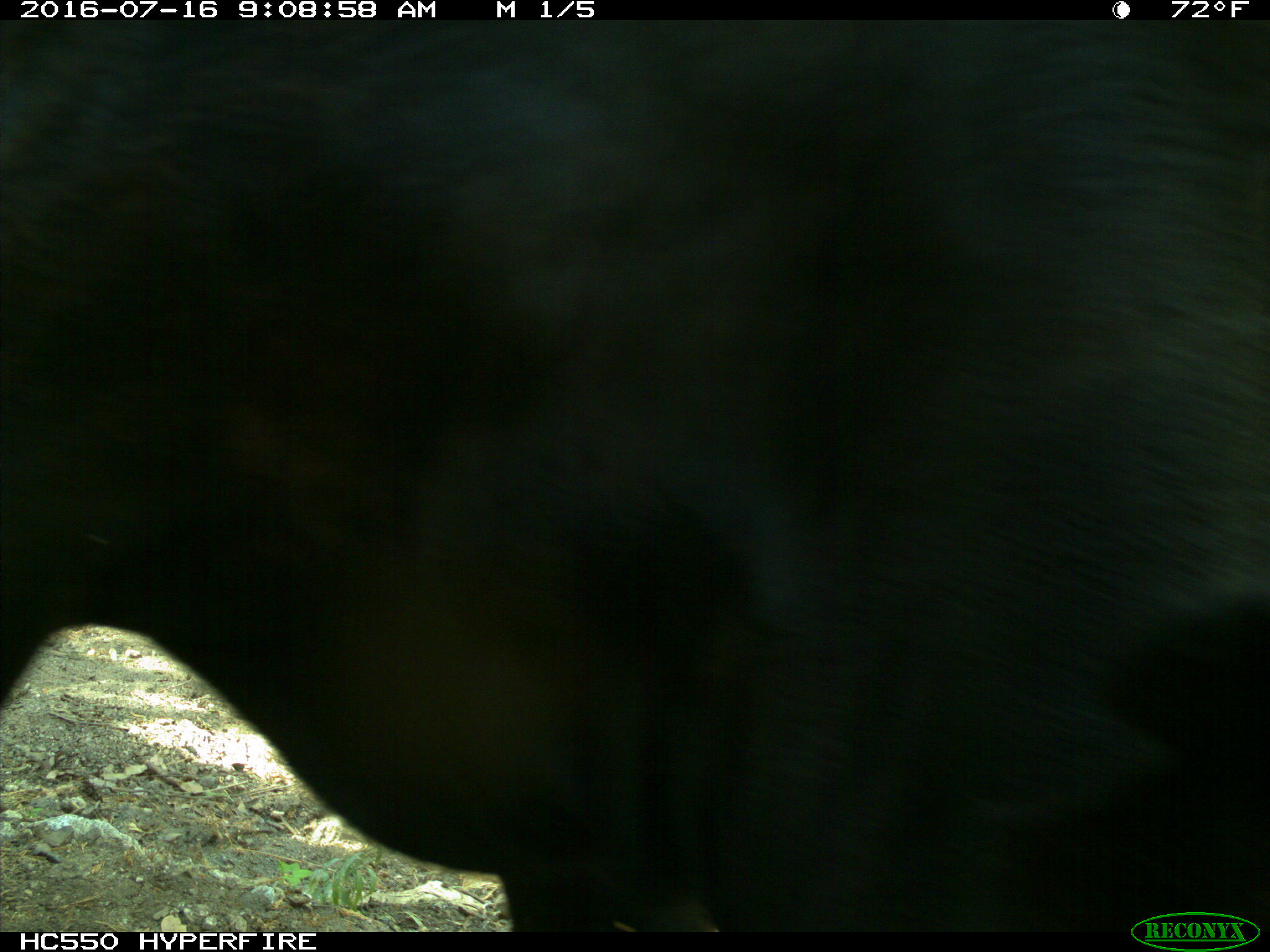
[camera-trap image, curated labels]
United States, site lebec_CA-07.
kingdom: Animalia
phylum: Chordata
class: Mammalia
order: Artiodactyla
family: Bovidae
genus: Bos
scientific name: Bos taurus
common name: domestic cow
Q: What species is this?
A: Bos taurus (domestic cow).